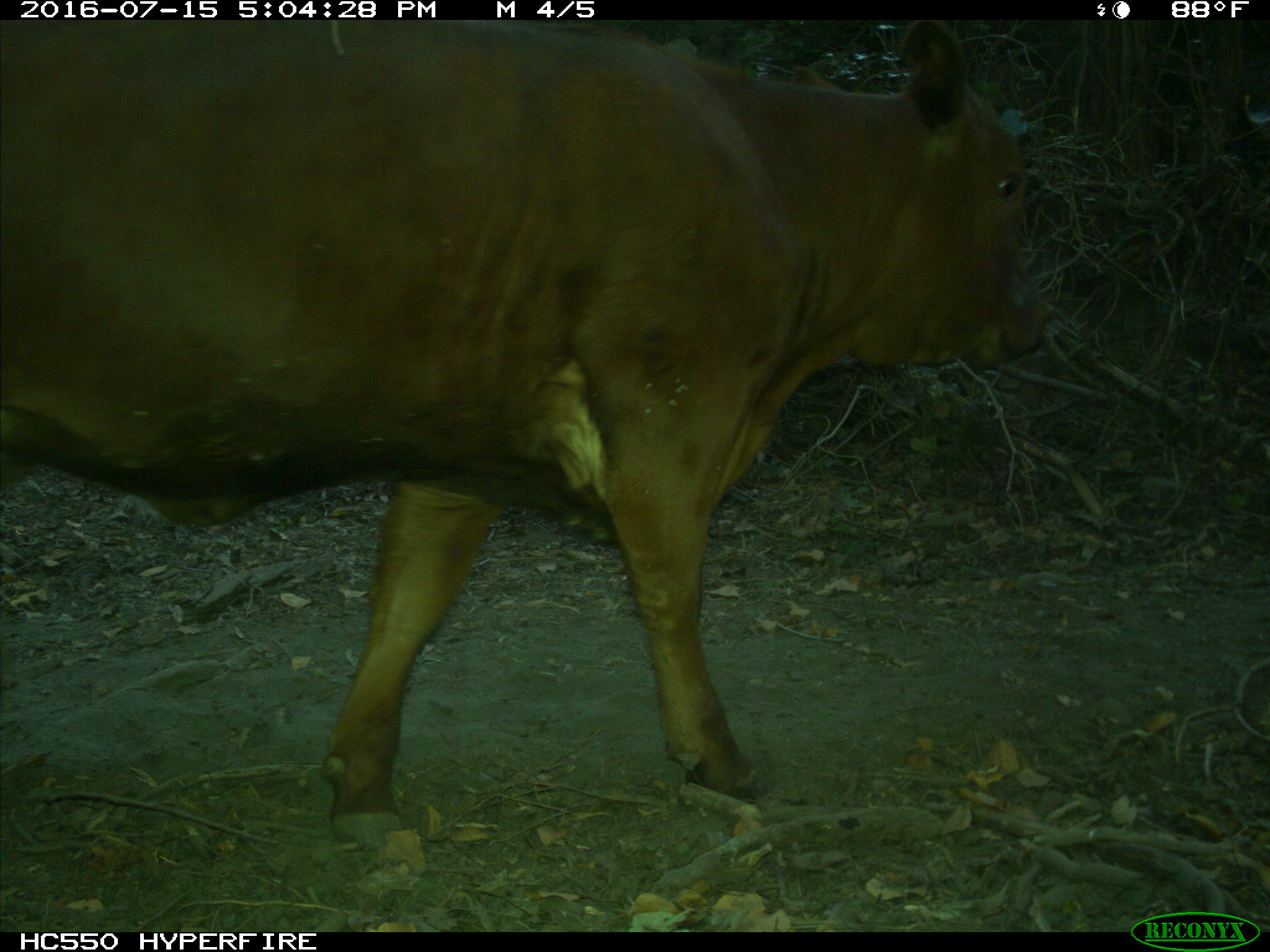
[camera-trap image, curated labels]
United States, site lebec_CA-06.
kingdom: Animalia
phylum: Chordata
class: Mammalia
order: Artiodactyla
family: Bovidae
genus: Bos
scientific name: Bos taurus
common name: domestic cow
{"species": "Bos taurus (domestic cow)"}